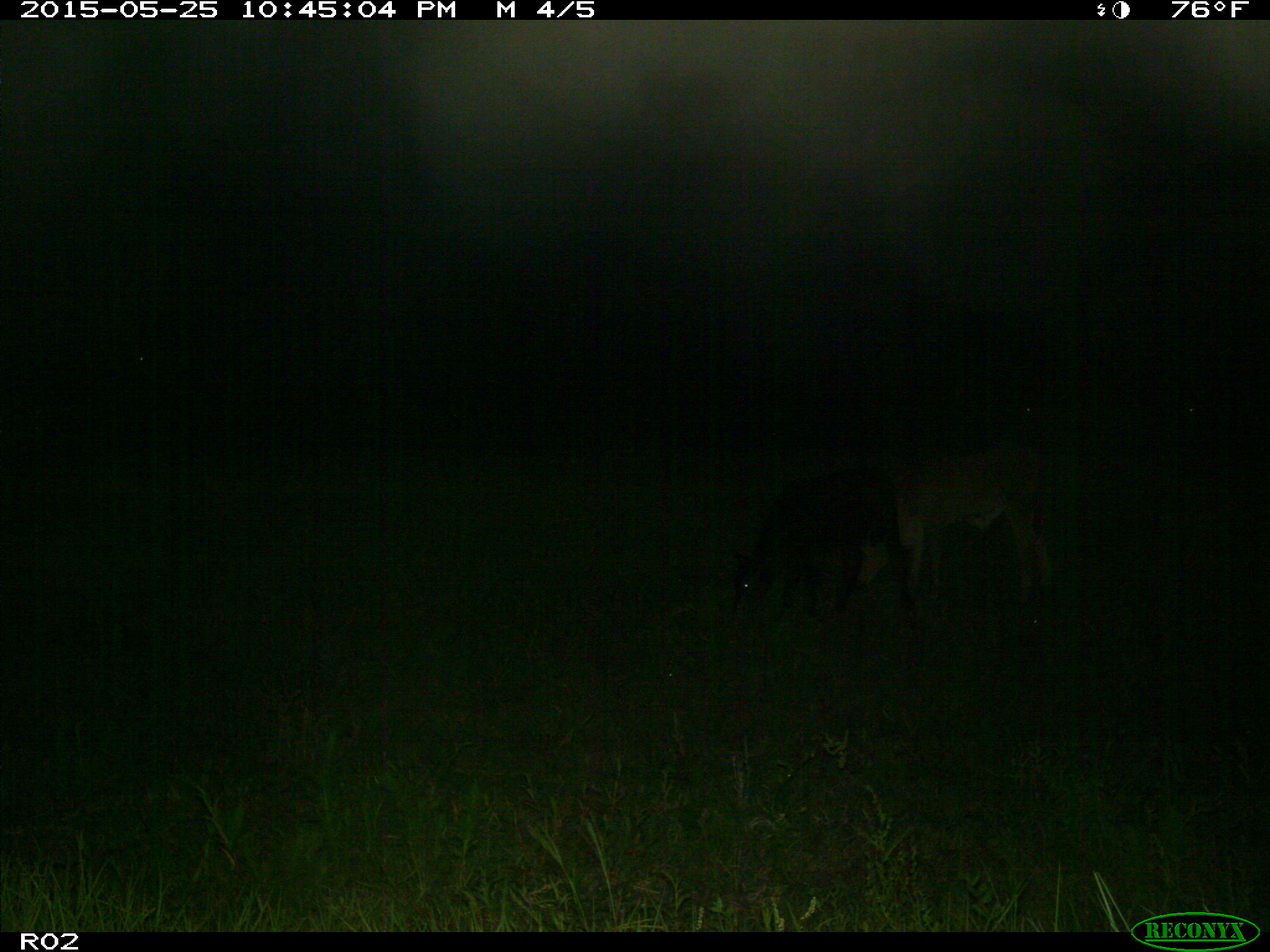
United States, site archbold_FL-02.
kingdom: Animalia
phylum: Chordata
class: Mammalia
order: Artiodactyla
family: Bovidae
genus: Bos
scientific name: Bos taurus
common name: domestic cow